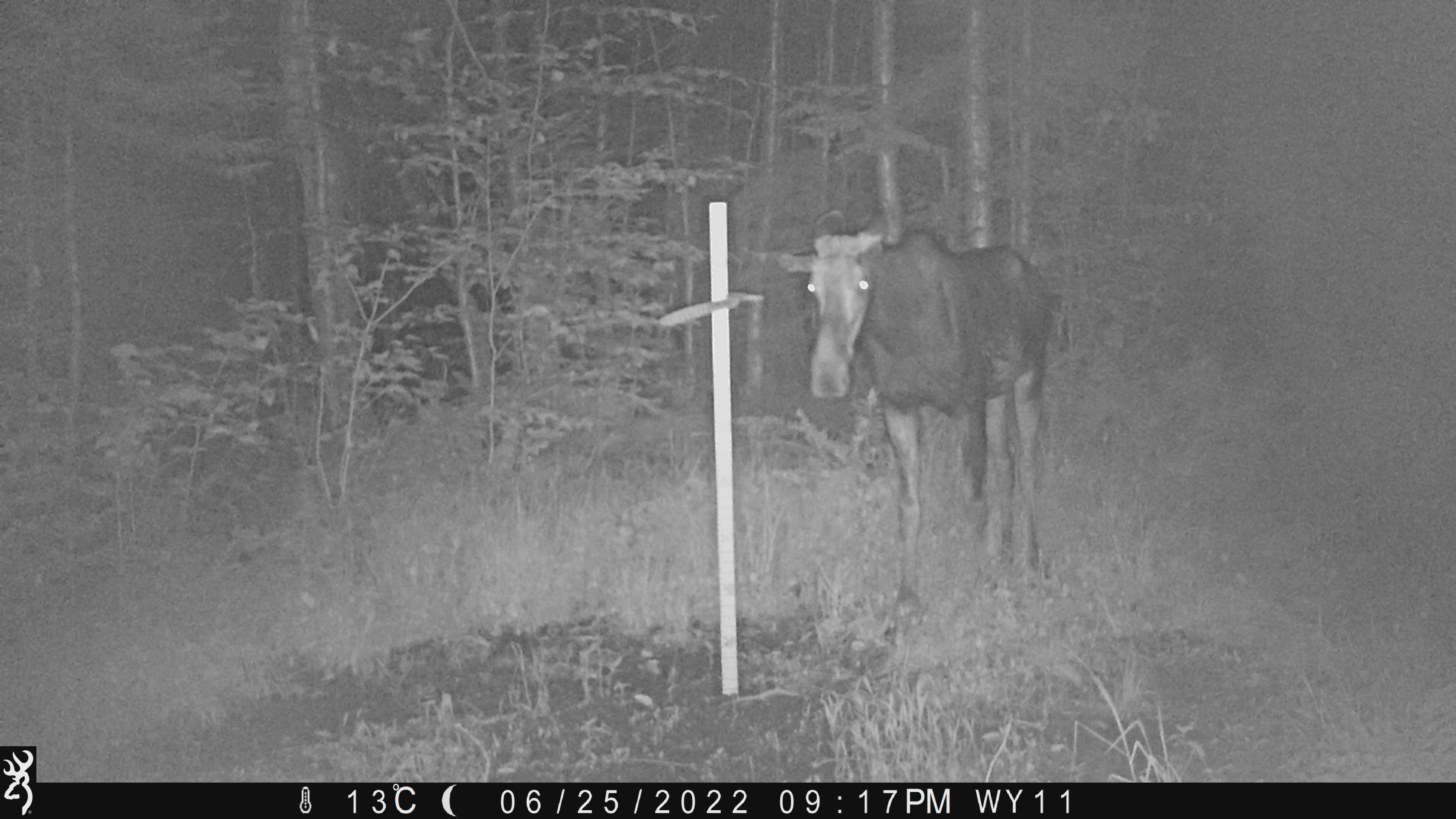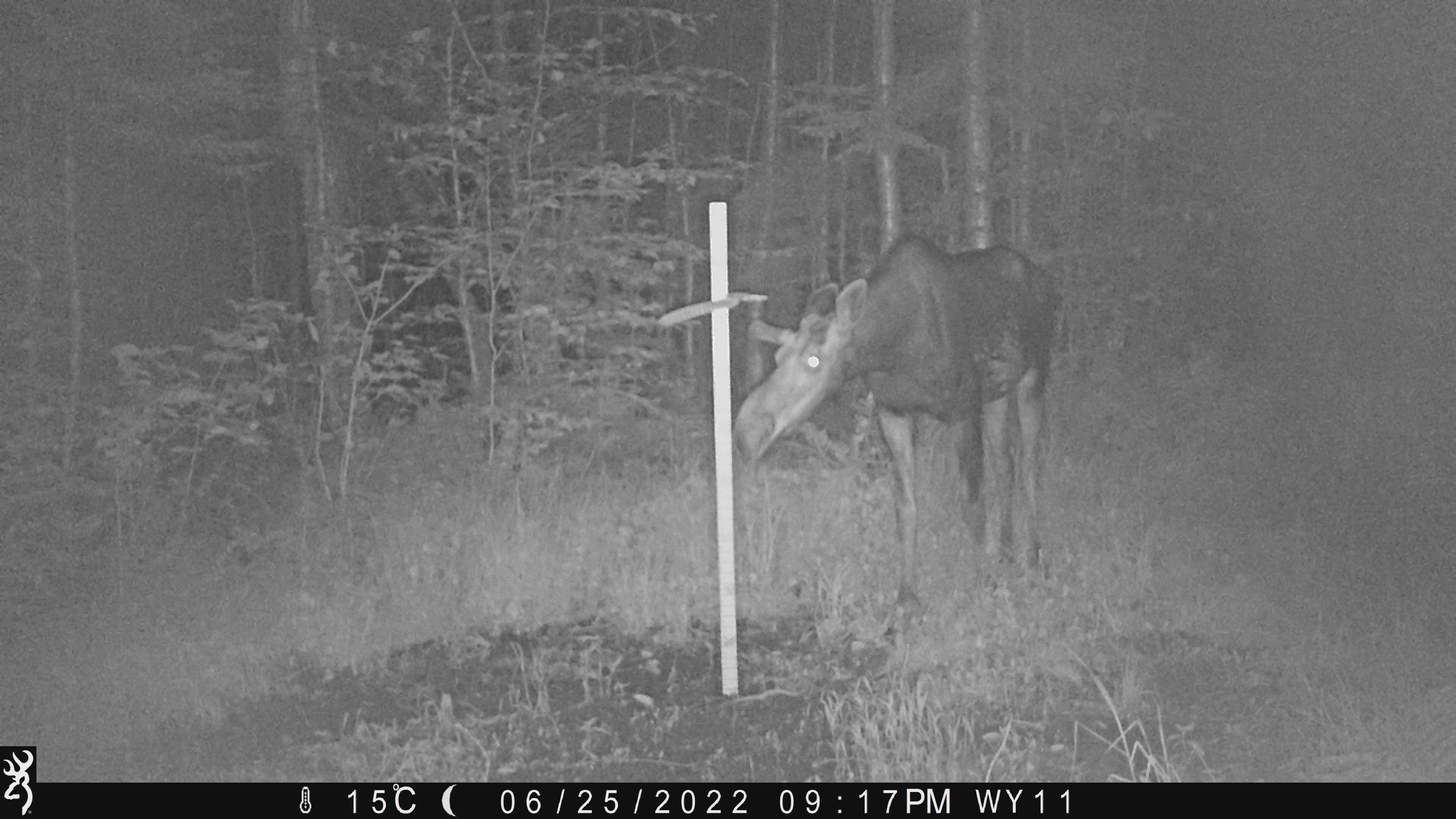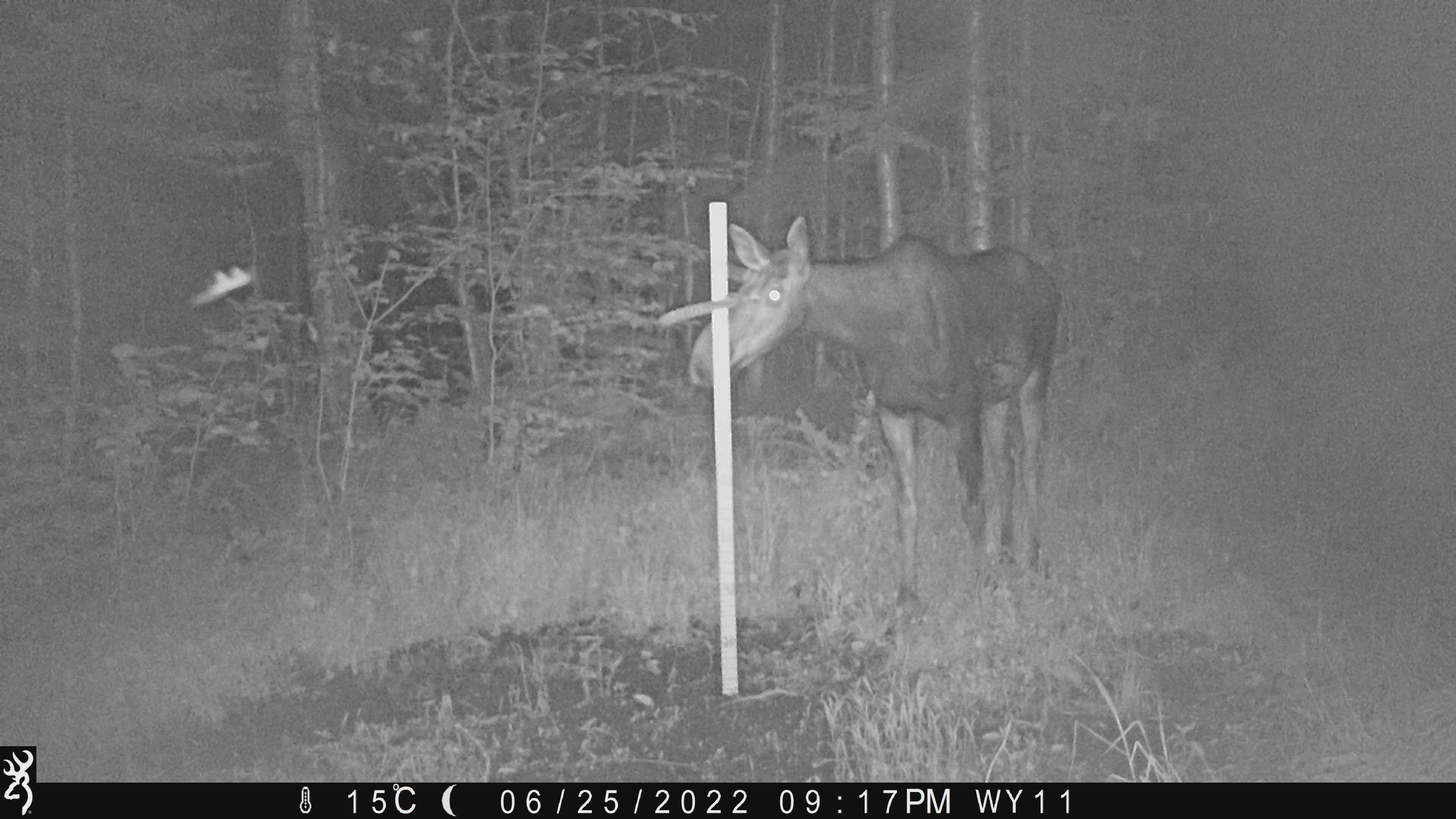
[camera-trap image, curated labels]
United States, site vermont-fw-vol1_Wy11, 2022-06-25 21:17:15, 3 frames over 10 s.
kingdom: Animalia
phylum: Chordata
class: Mammalia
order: Artiodactyla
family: Cervidae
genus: Alces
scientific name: Alces alces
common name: moose